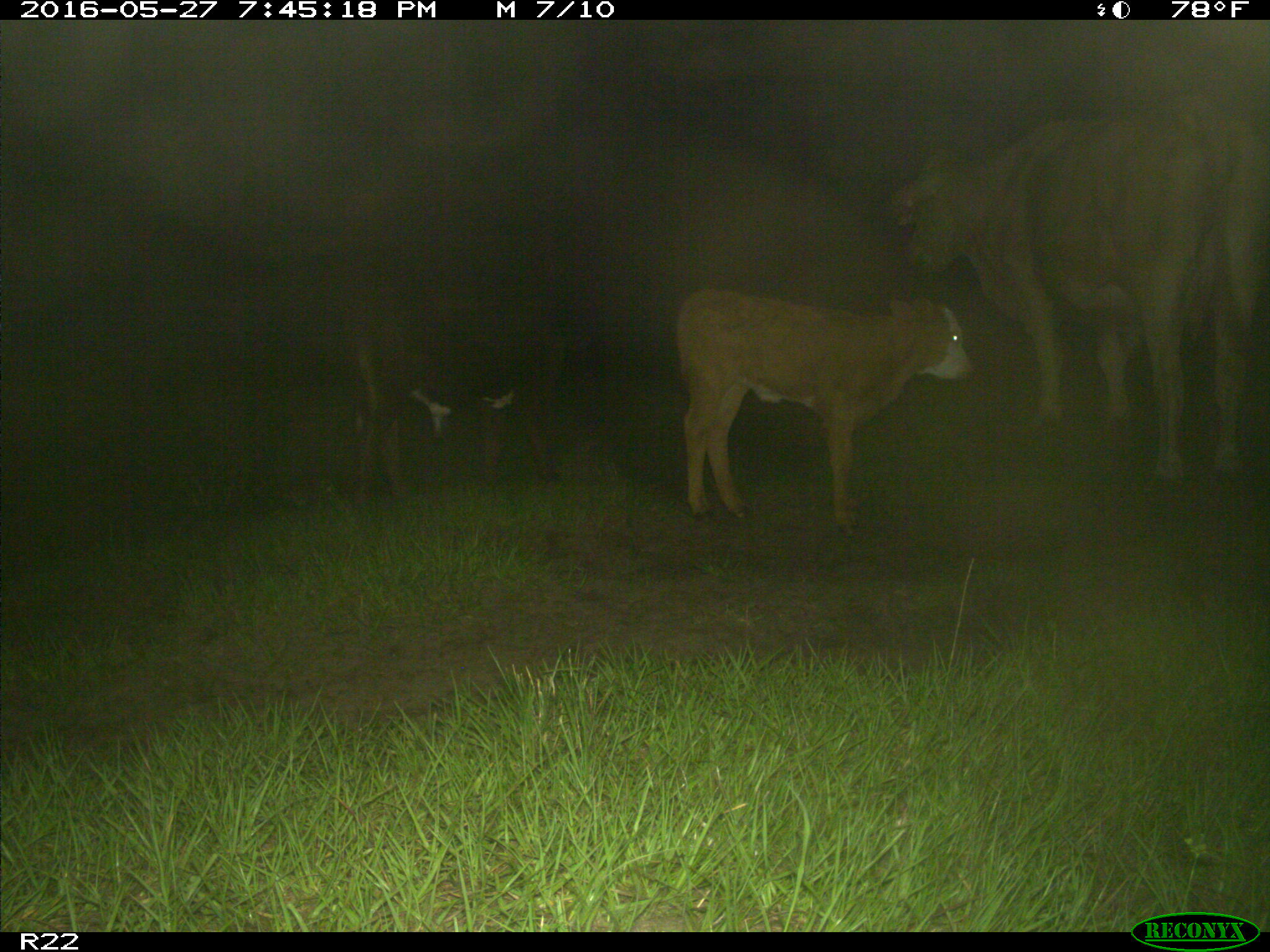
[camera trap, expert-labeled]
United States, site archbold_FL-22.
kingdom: Animalia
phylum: Chordata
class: Mammalia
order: Artiodactyla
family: Bovidae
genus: Bos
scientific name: Bos taurus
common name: domestic cow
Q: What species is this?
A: Bos taurus (domestic cow).